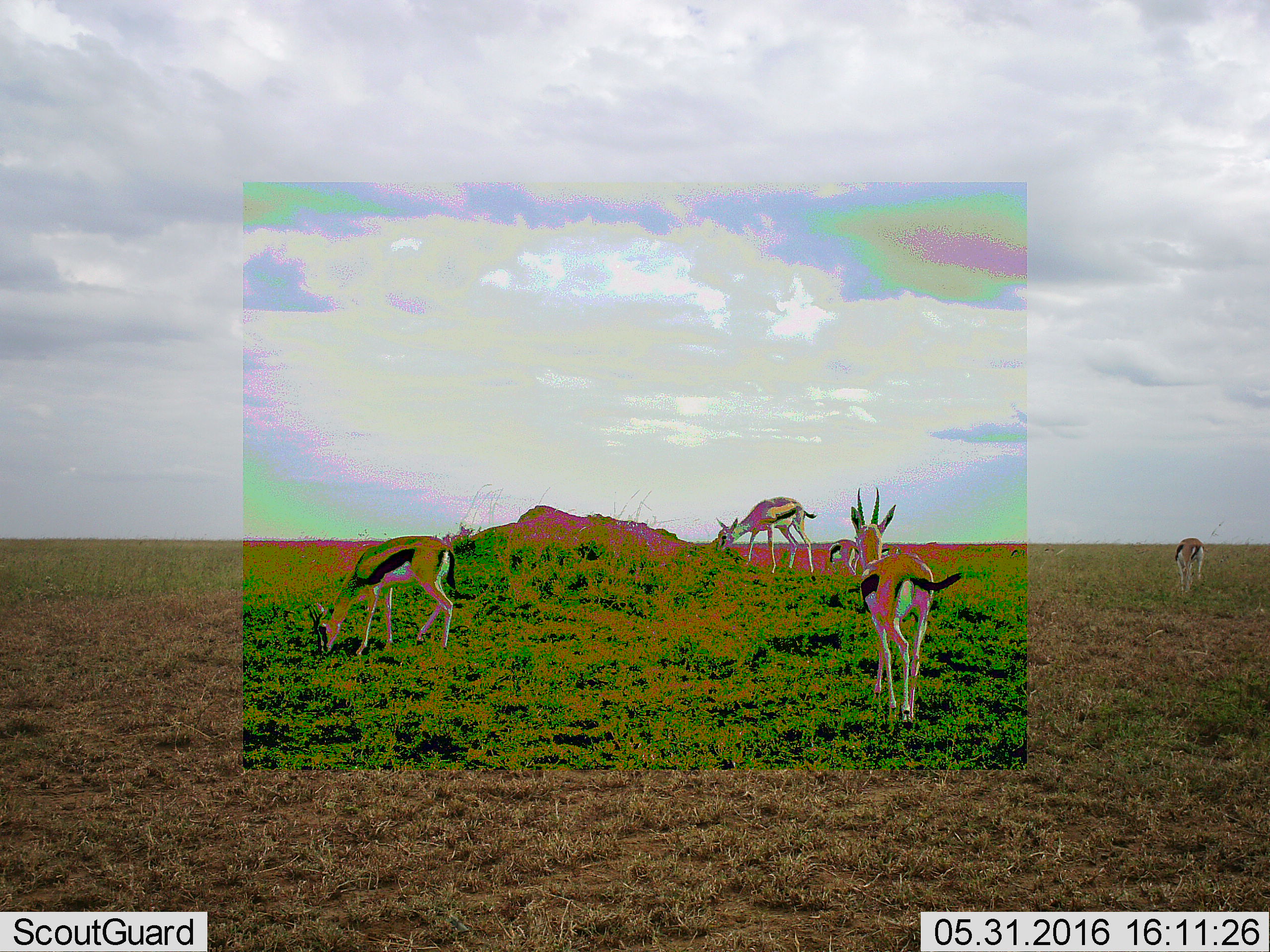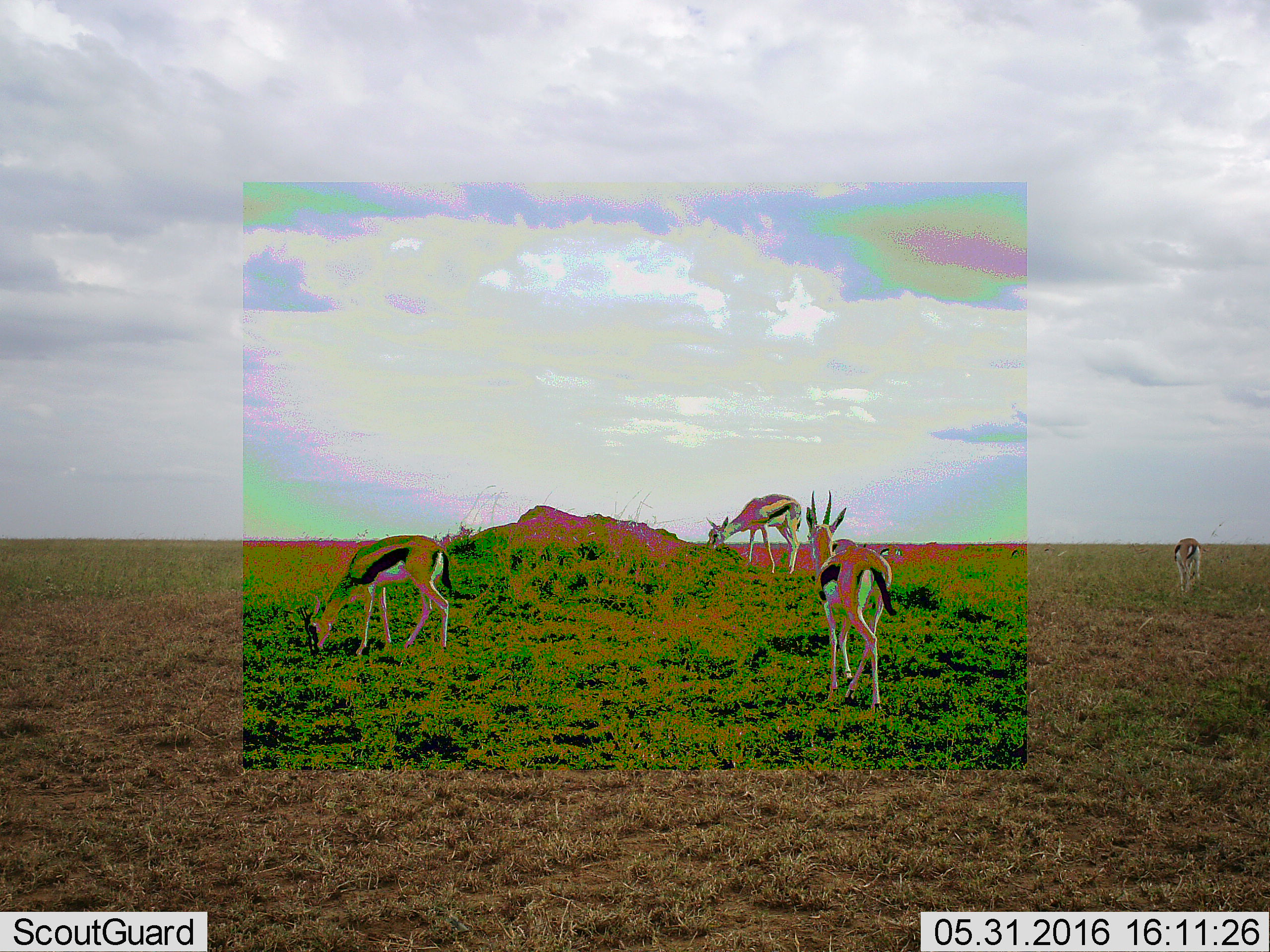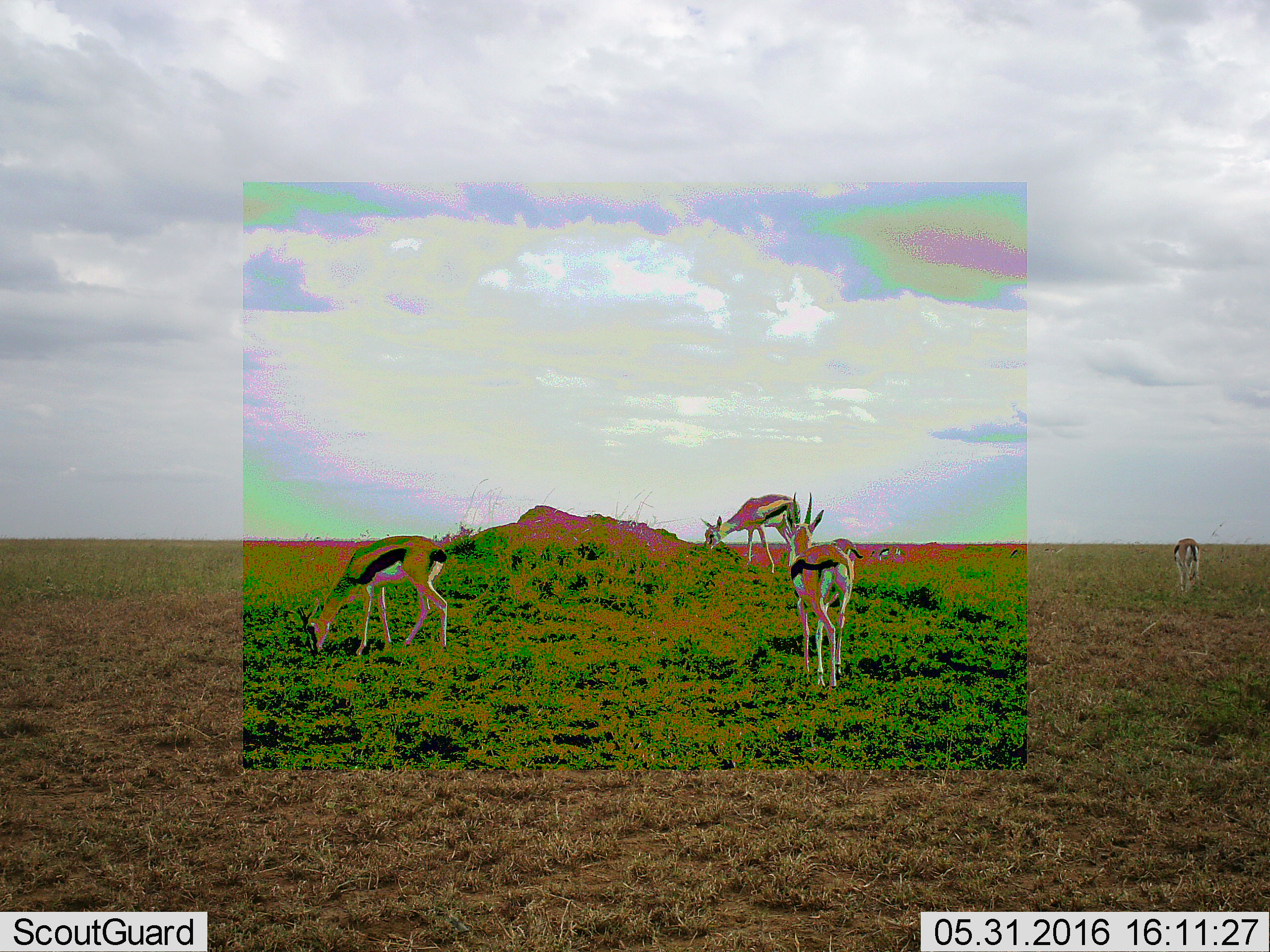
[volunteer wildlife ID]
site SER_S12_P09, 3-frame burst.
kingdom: Animalia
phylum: Chordata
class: Mammalia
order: Artiodactyla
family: Bovidae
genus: Eudorcas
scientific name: Eudorcas thomsonii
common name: thomson's gazelle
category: gazellethomsons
Gazellethomsons (thomson's gazelle) (Eudorcas thomsonii), count 6. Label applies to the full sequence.